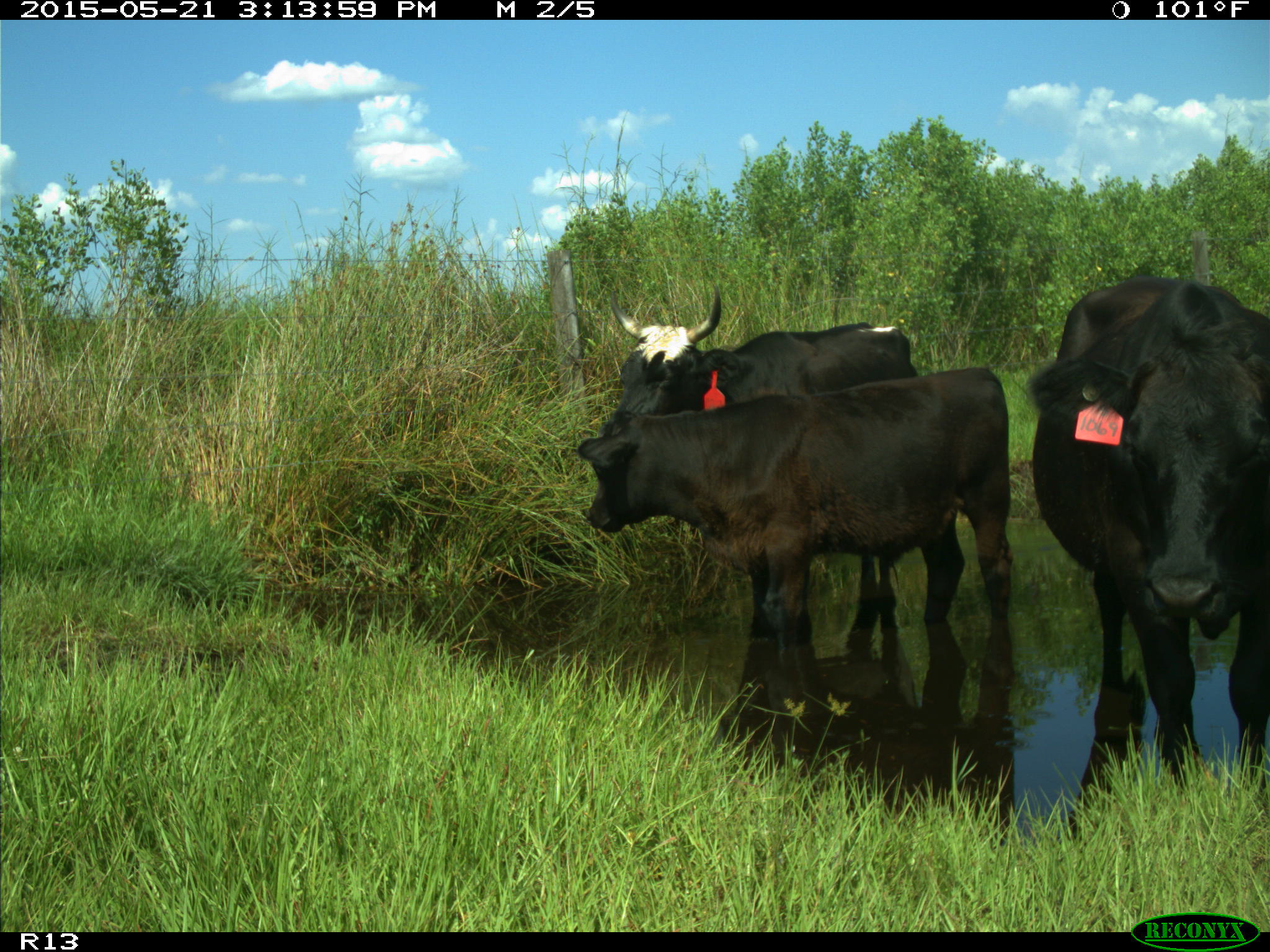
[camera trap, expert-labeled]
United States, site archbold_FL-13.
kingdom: Animalia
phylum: Chordata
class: Mammalia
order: Artiodactyla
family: Bovidae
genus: Bos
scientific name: Bos taurus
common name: domestic cow